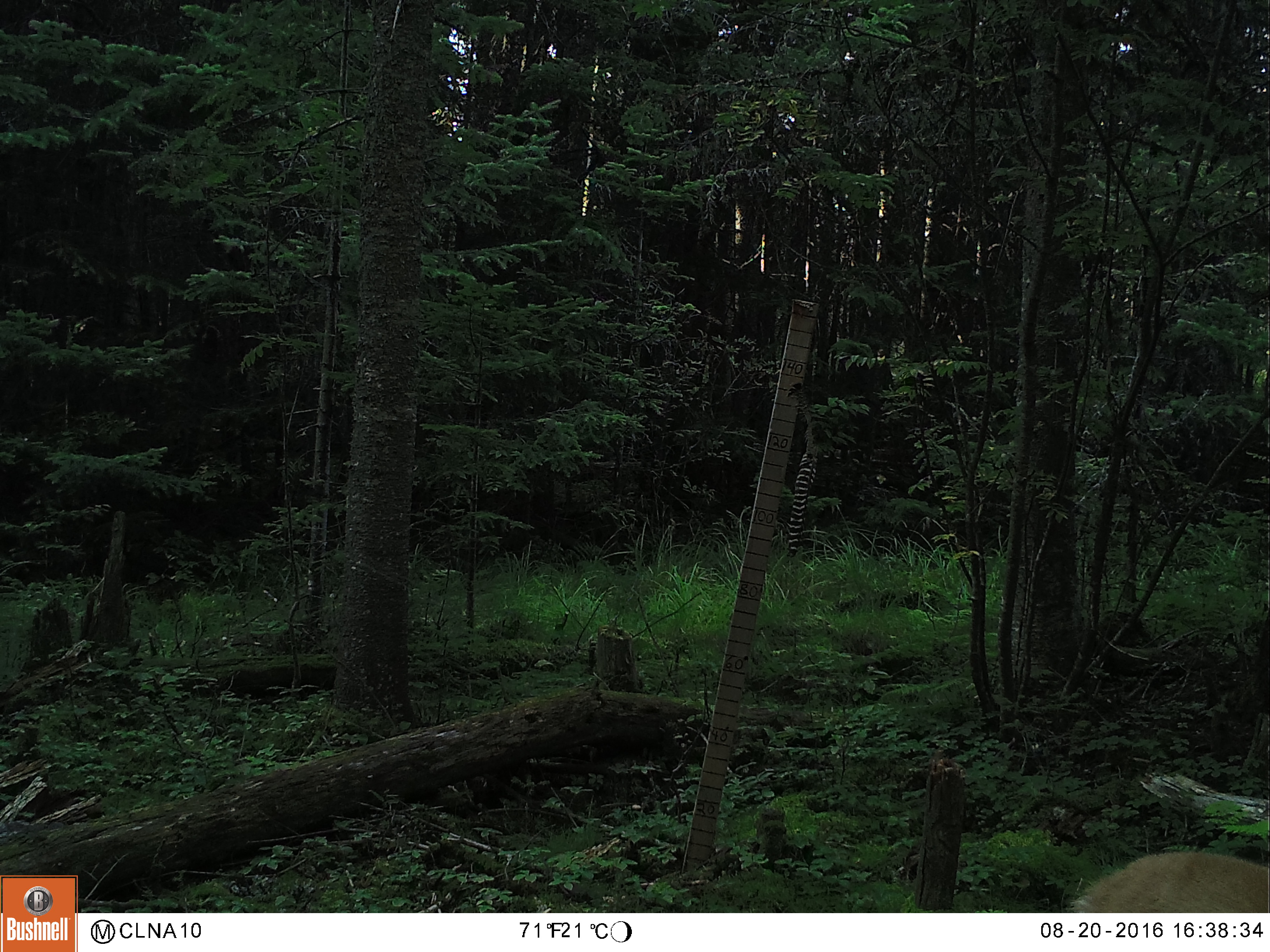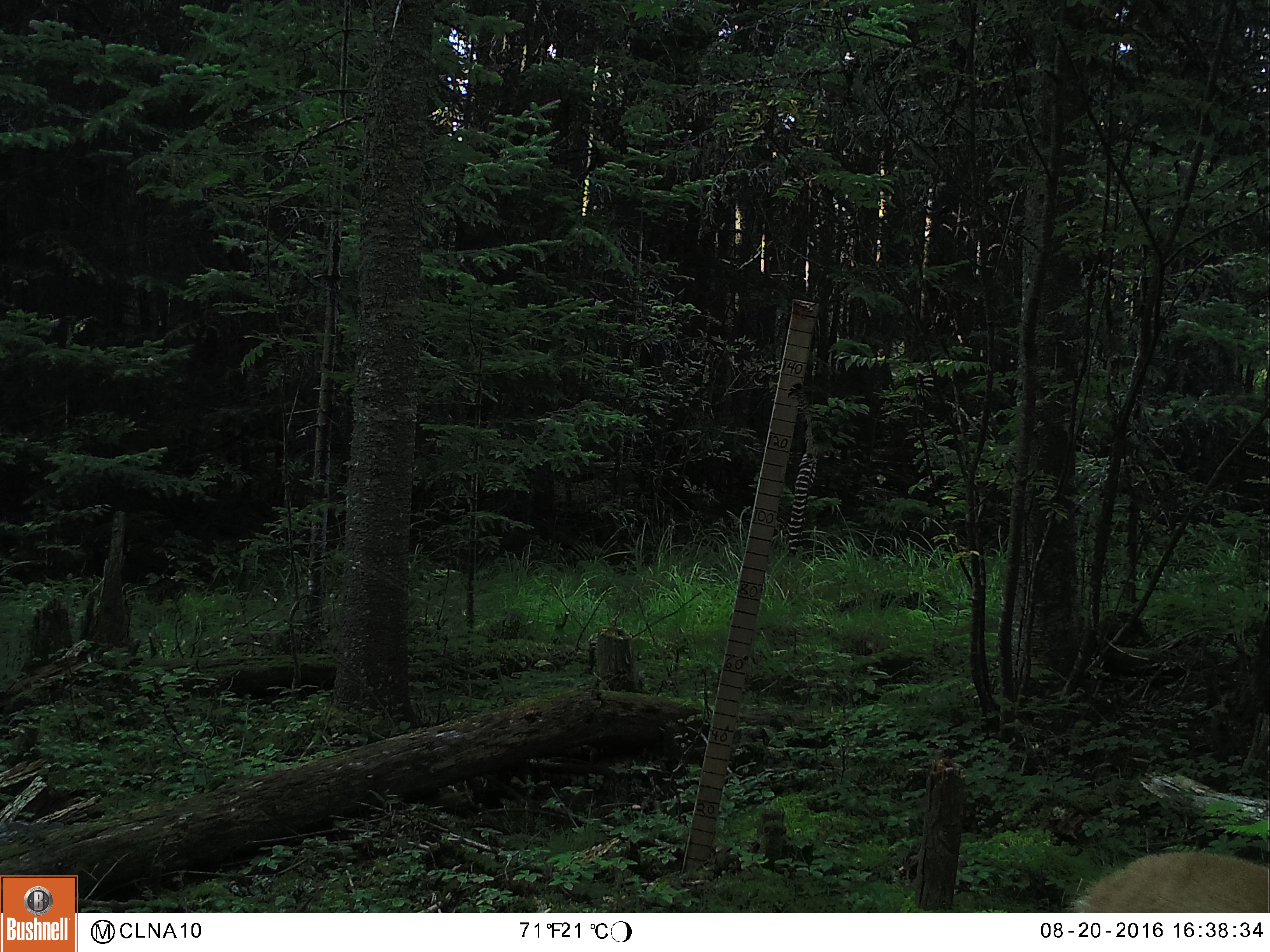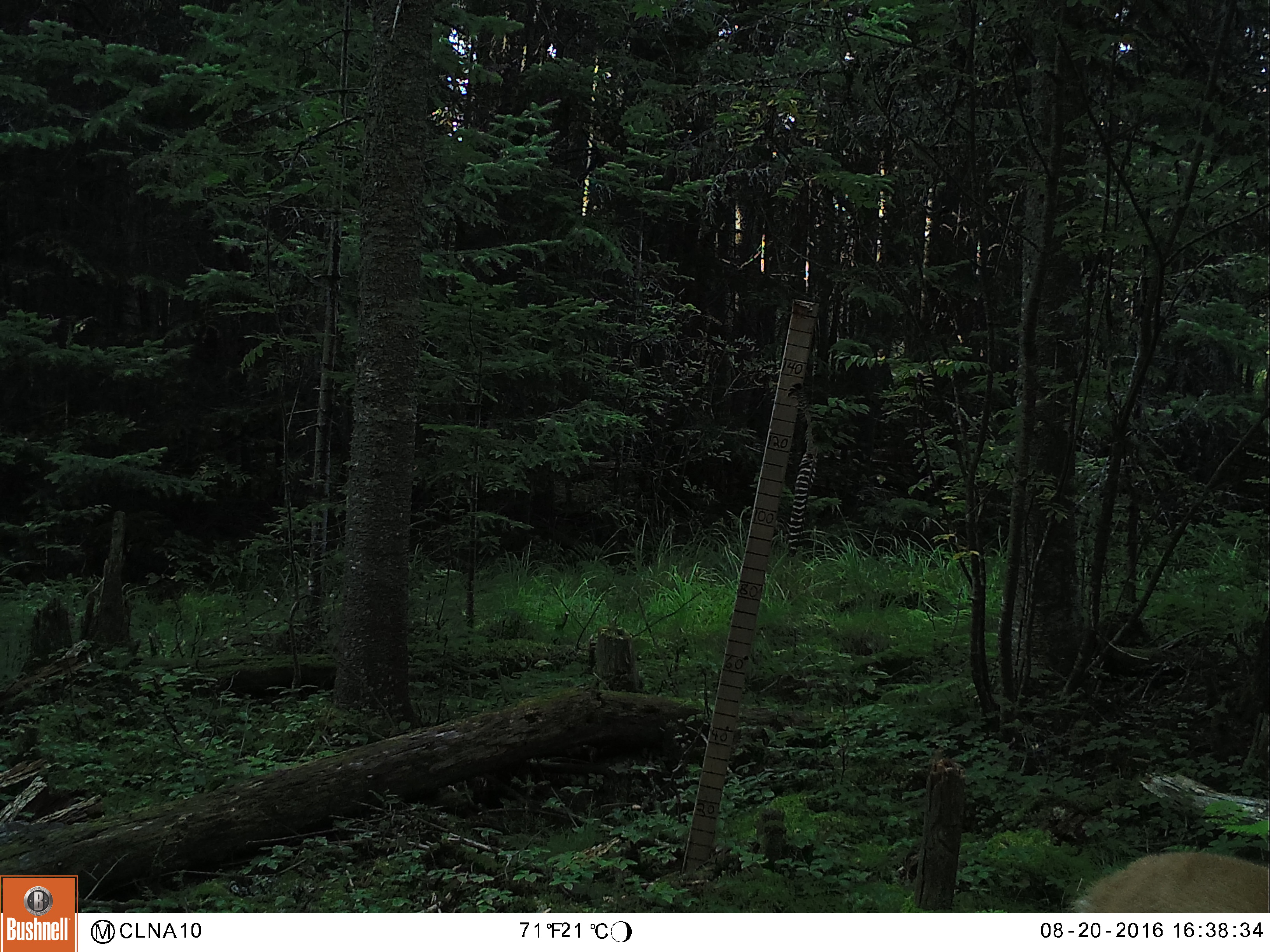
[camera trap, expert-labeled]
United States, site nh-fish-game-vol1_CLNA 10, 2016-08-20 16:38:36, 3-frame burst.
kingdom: Animalia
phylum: Chordata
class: Mammalia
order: Artiodactyla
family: Cervidae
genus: Odocoileus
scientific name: Odocoileus virginianus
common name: white-tailed deer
White-tailed deer (Odocoileus virginianus).